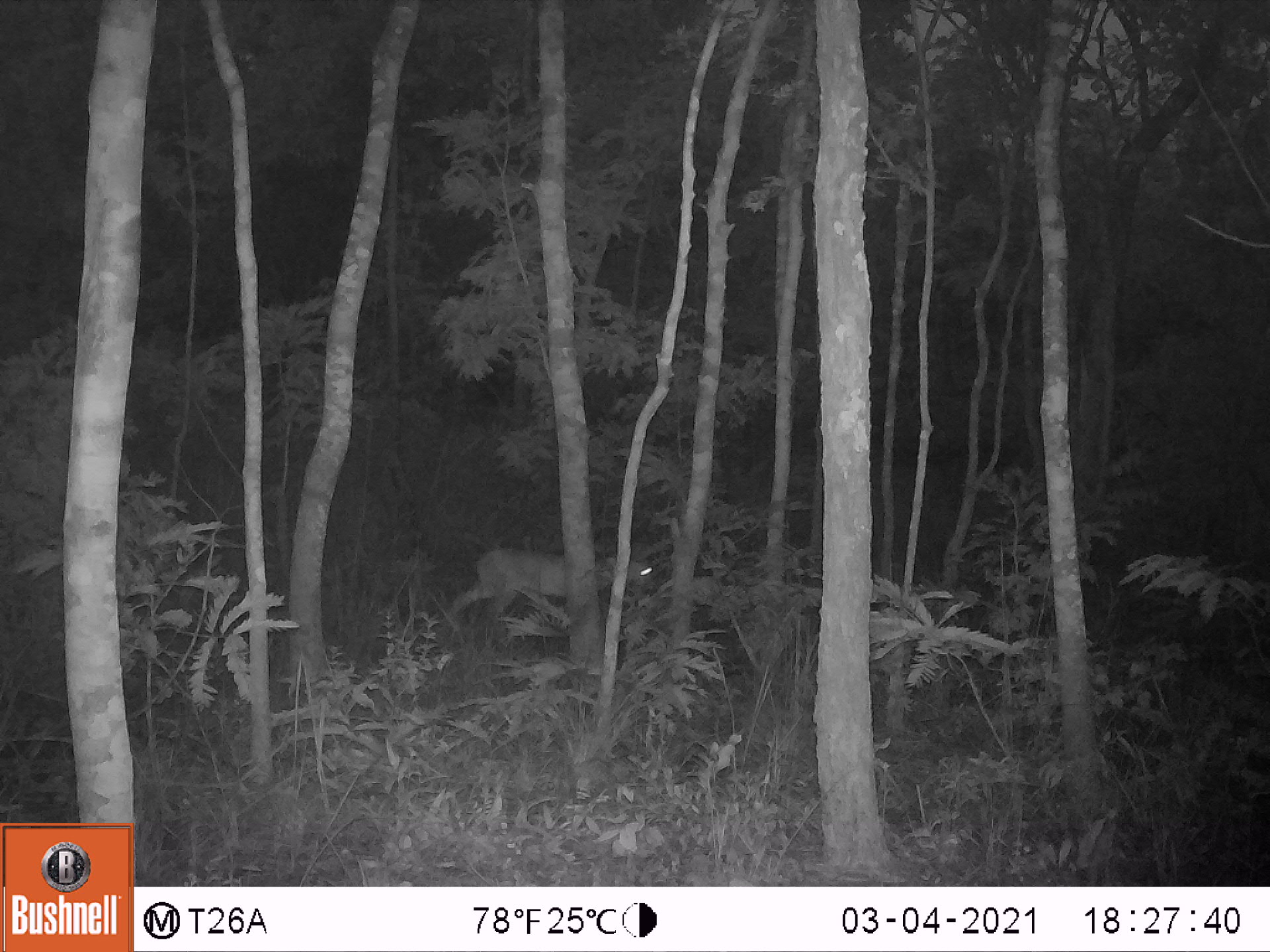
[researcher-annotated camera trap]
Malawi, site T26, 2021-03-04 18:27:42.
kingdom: Animalia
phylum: Chordata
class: Mammalia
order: Artiodactyla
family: Bovidae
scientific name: Antilopinae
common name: small antelope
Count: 1.